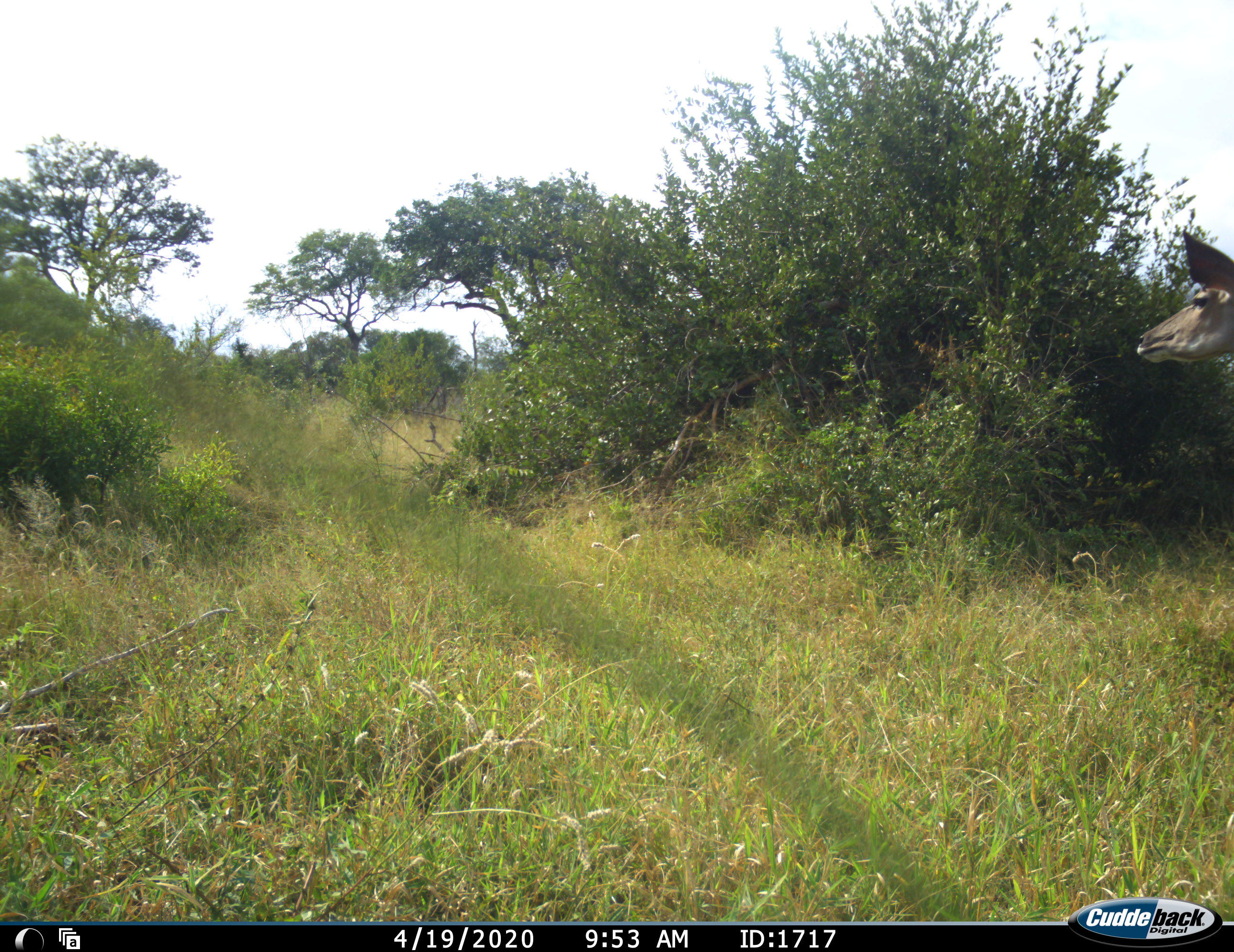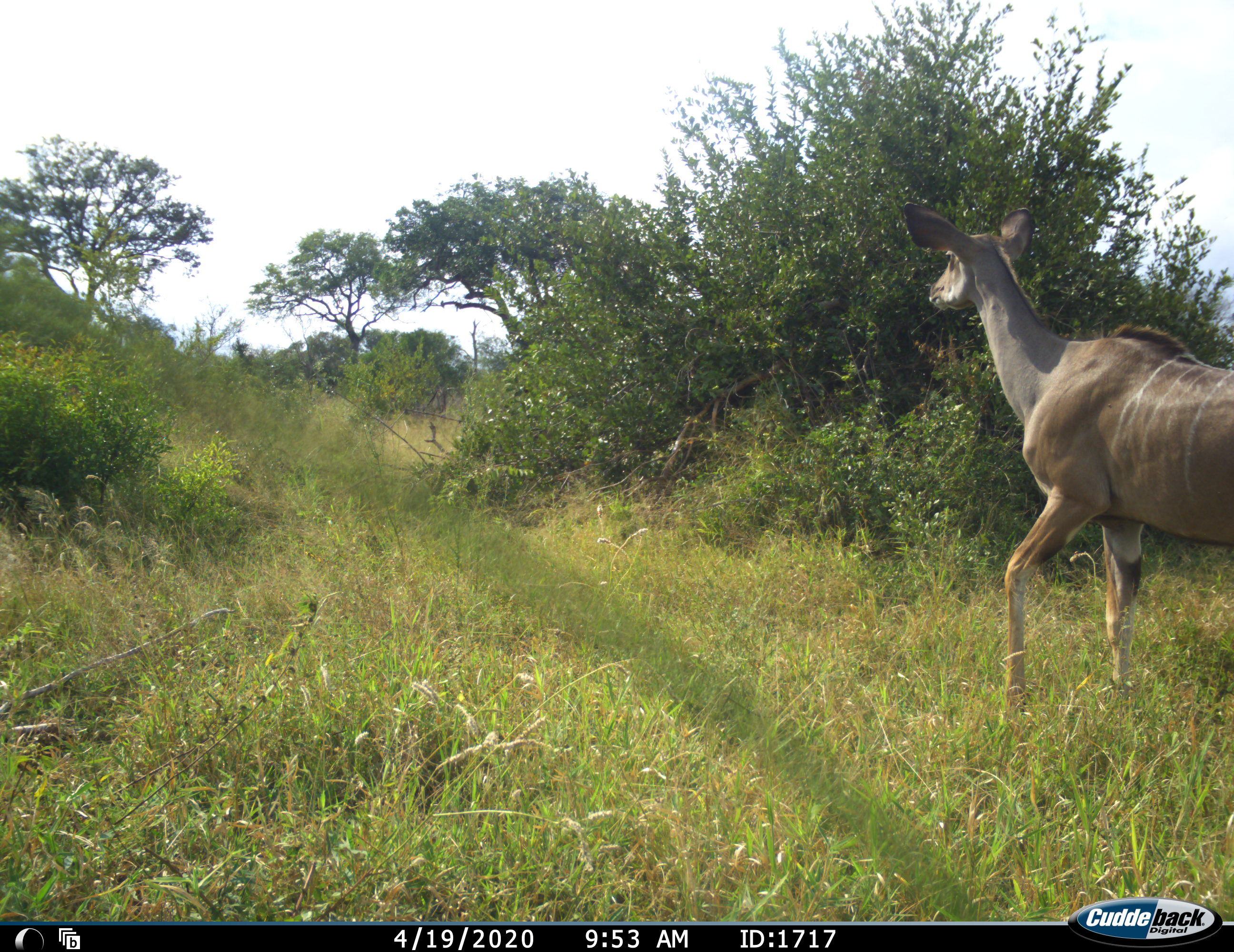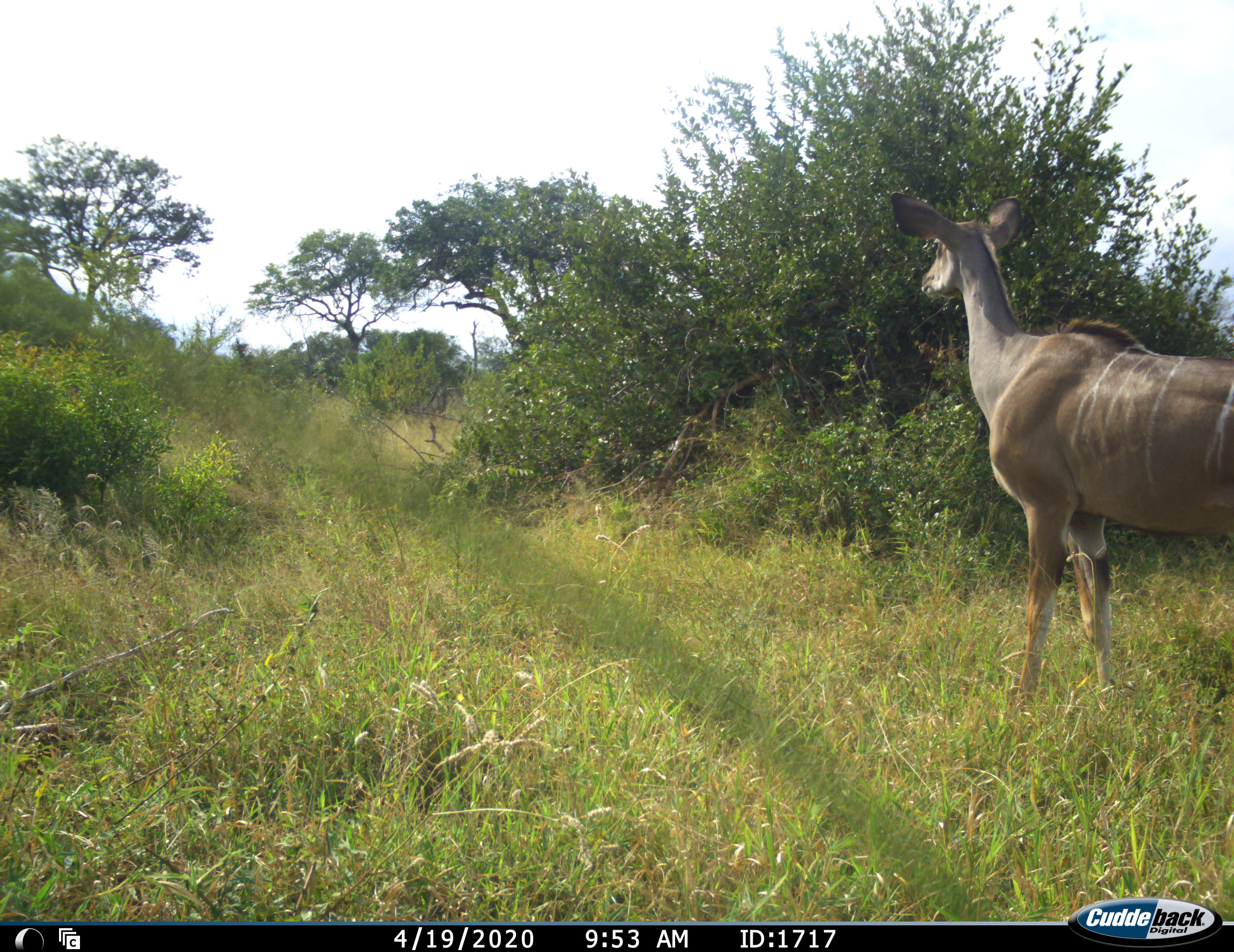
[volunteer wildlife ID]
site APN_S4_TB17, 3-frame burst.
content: unidentified animal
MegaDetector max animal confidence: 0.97